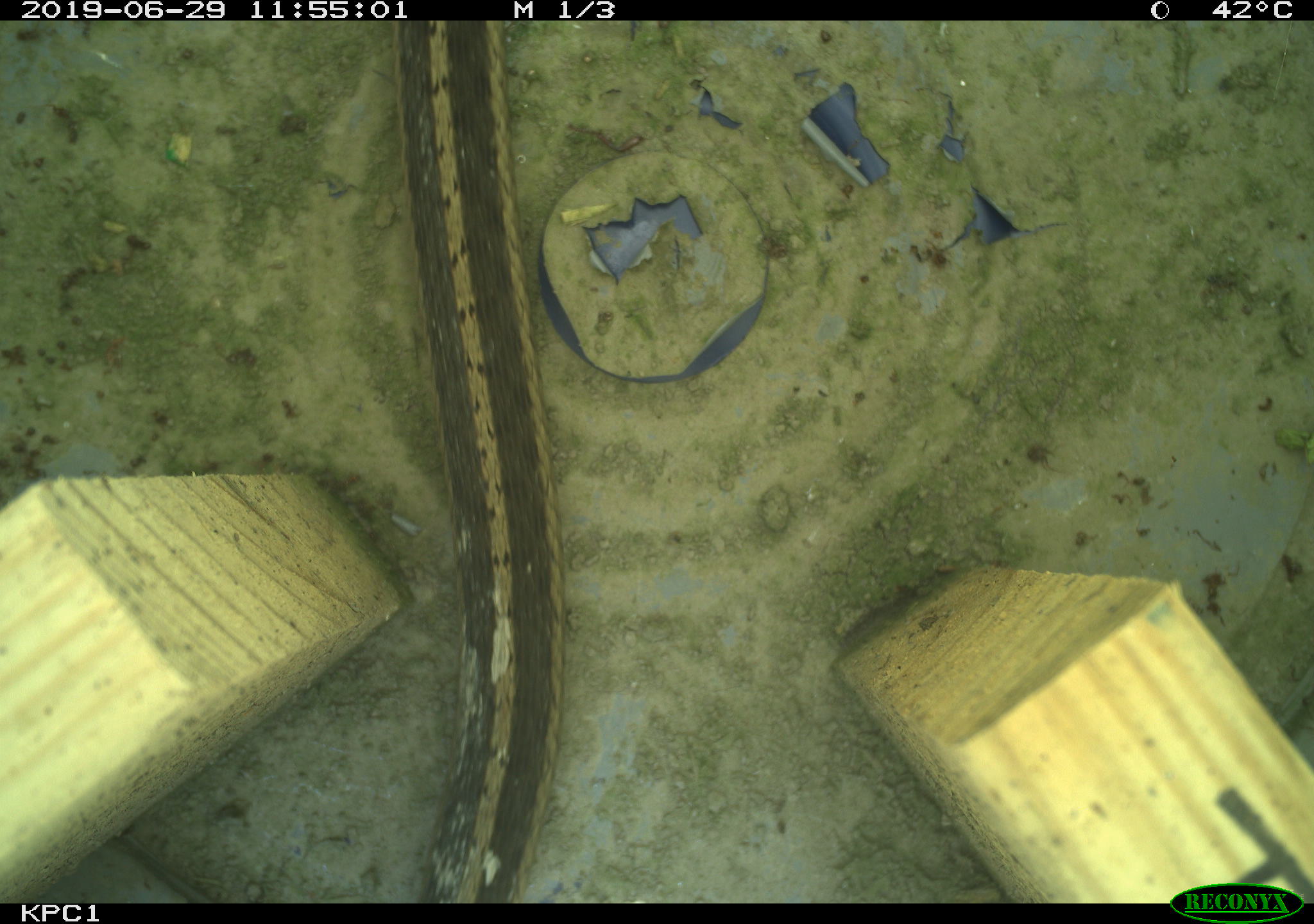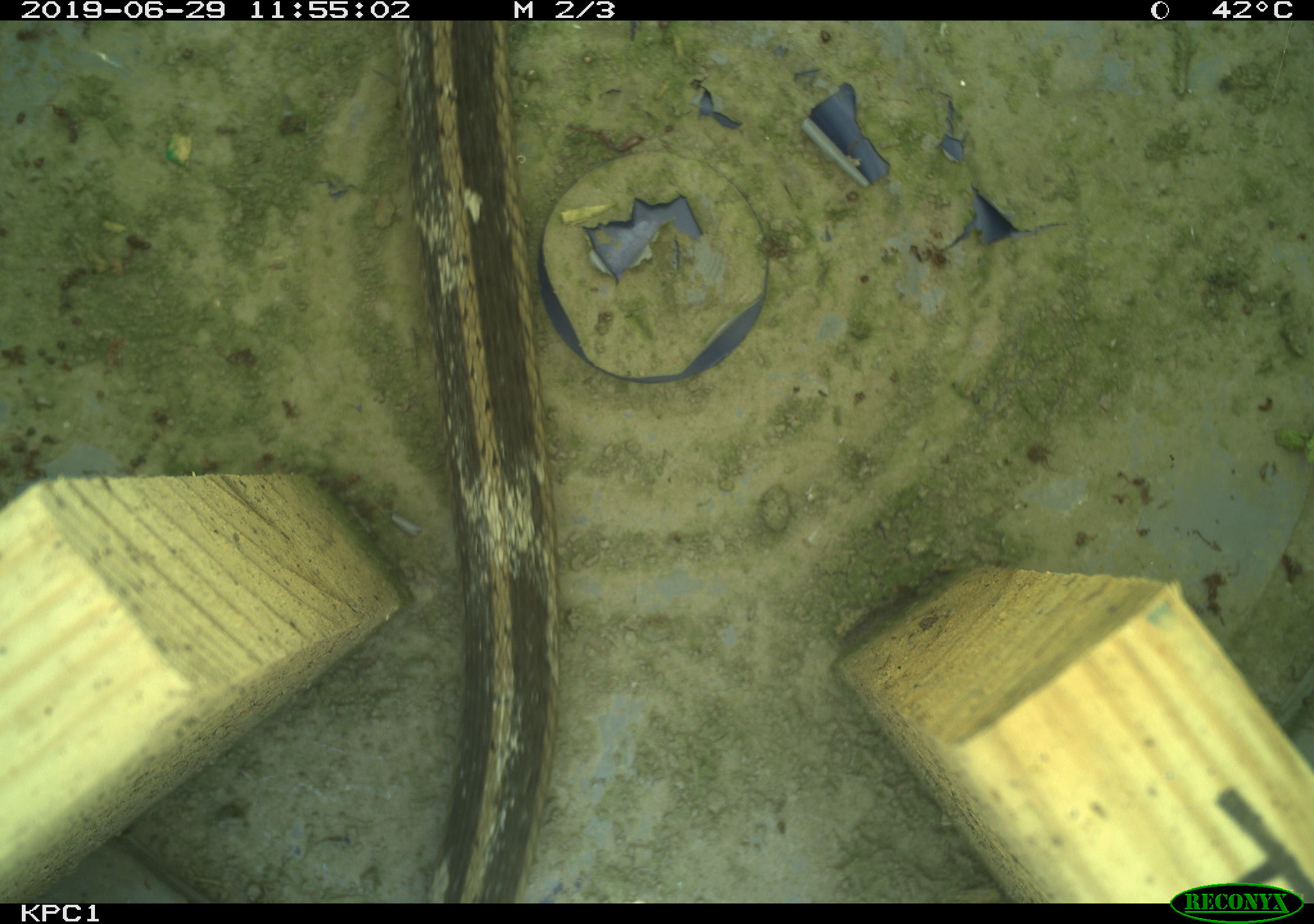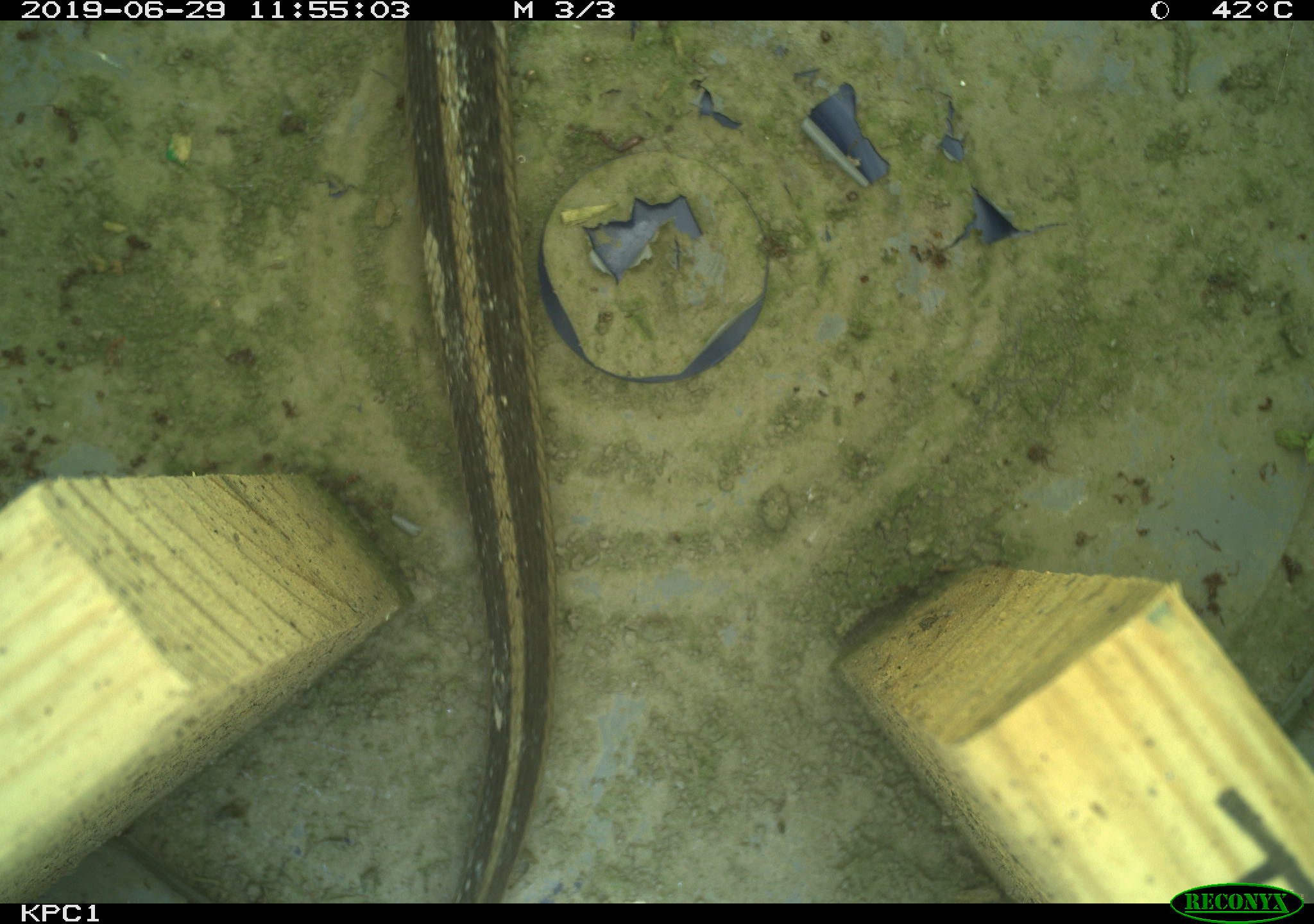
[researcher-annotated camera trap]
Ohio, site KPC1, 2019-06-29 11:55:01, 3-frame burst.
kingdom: Animalia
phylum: Chordata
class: Reptilia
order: Squamata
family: Colubridae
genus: Thamnophis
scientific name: Thamnophis sirtalis sirtalis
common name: eastern gartersnake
Eastern gartersnake (Thamnophis sirtalis sirtalis).